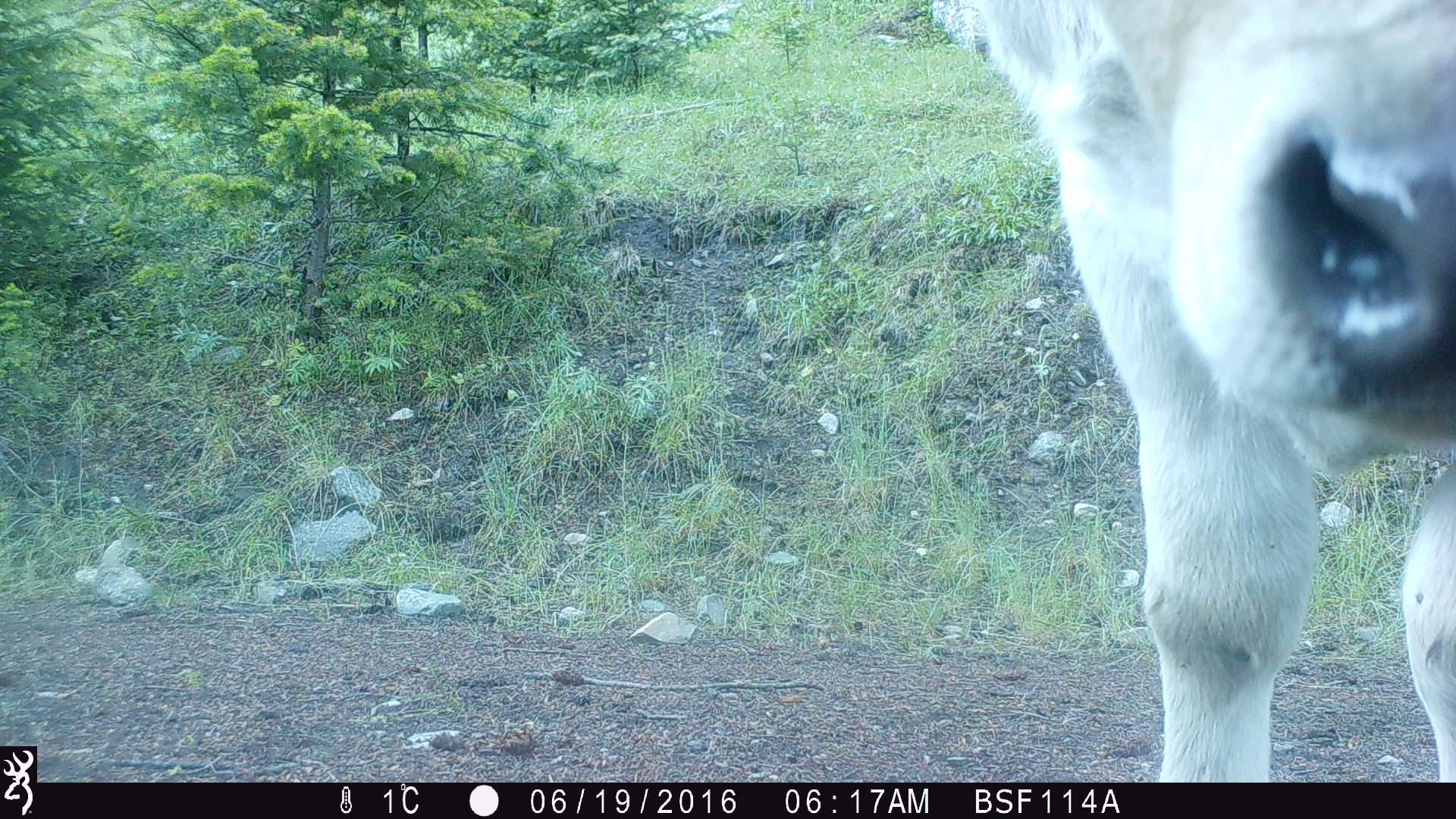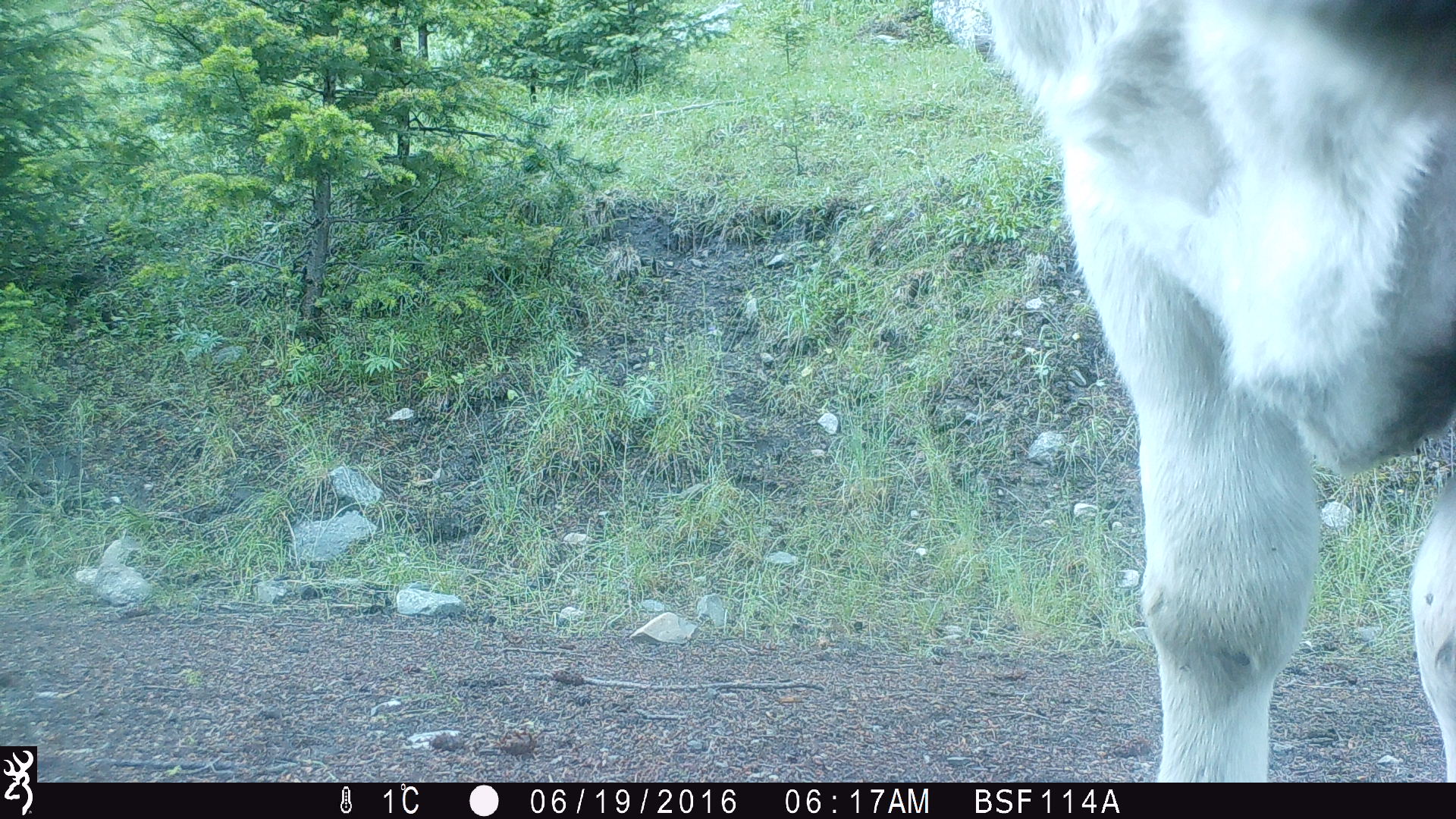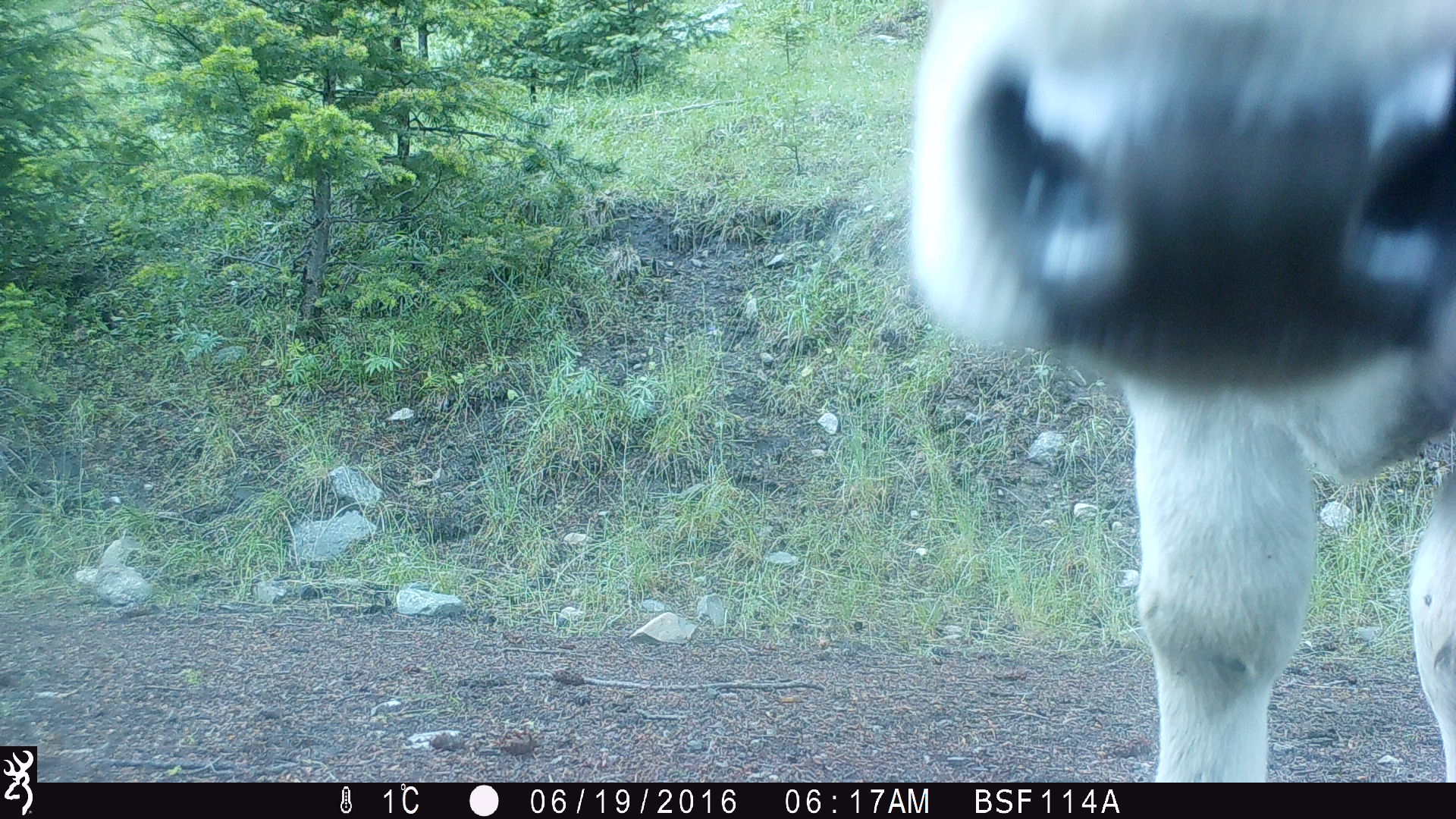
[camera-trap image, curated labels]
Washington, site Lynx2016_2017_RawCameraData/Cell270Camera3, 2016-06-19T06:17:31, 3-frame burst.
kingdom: Animalia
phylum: Chordata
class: Mammalia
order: Artiodactyla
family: Bovidae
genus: Bos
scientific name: Bos taurus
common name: domestic cattle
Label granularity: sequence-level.